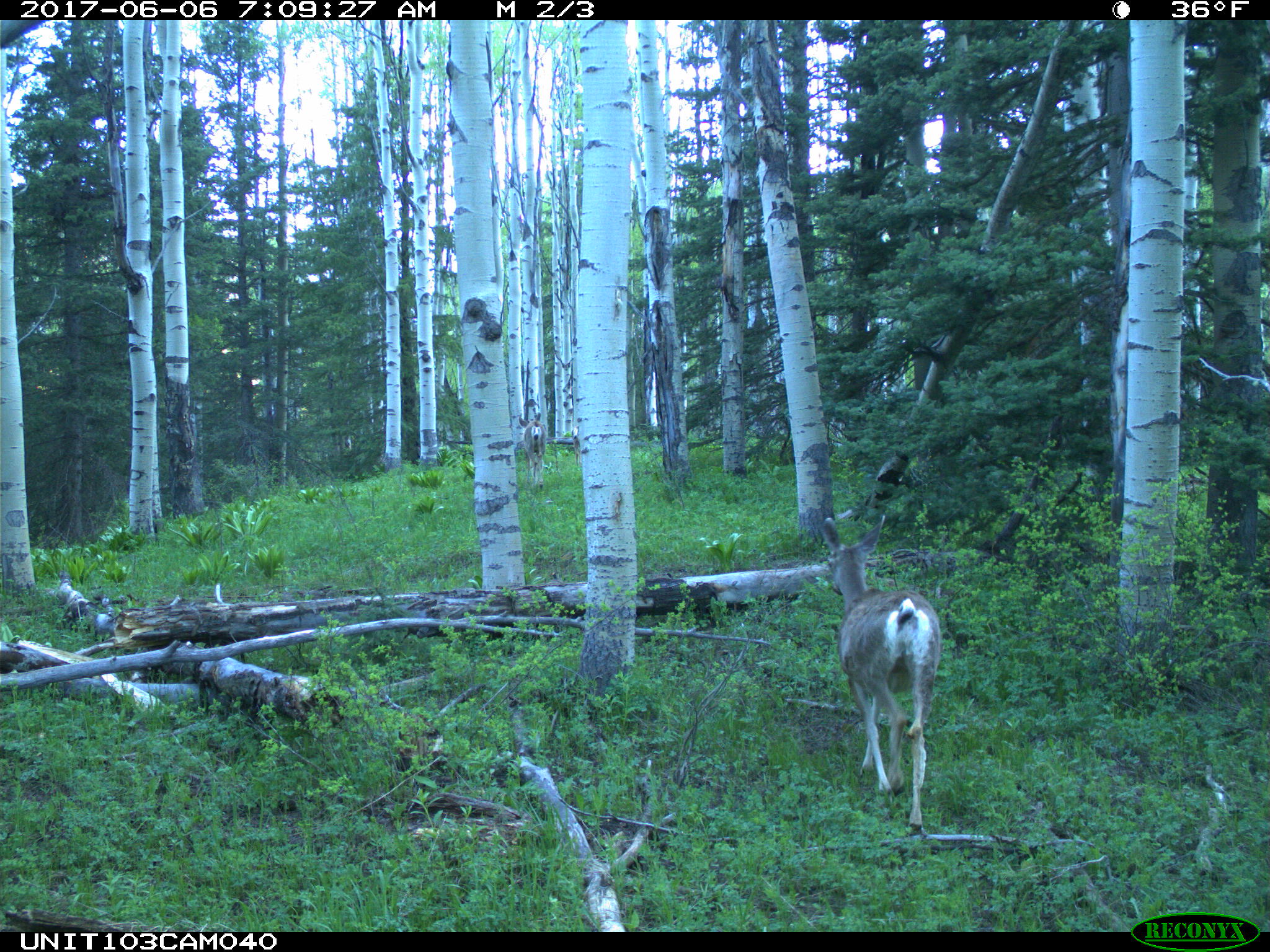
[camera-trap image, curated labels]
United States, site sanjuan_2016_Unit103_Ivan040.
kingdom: Animalia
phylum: Chordata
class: Mammalia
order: Artiodactyla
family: Cervidae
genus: Odocoileus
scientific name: Odocoileus hemionus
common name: mule deer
Odocoileus hemionus (mule deer).